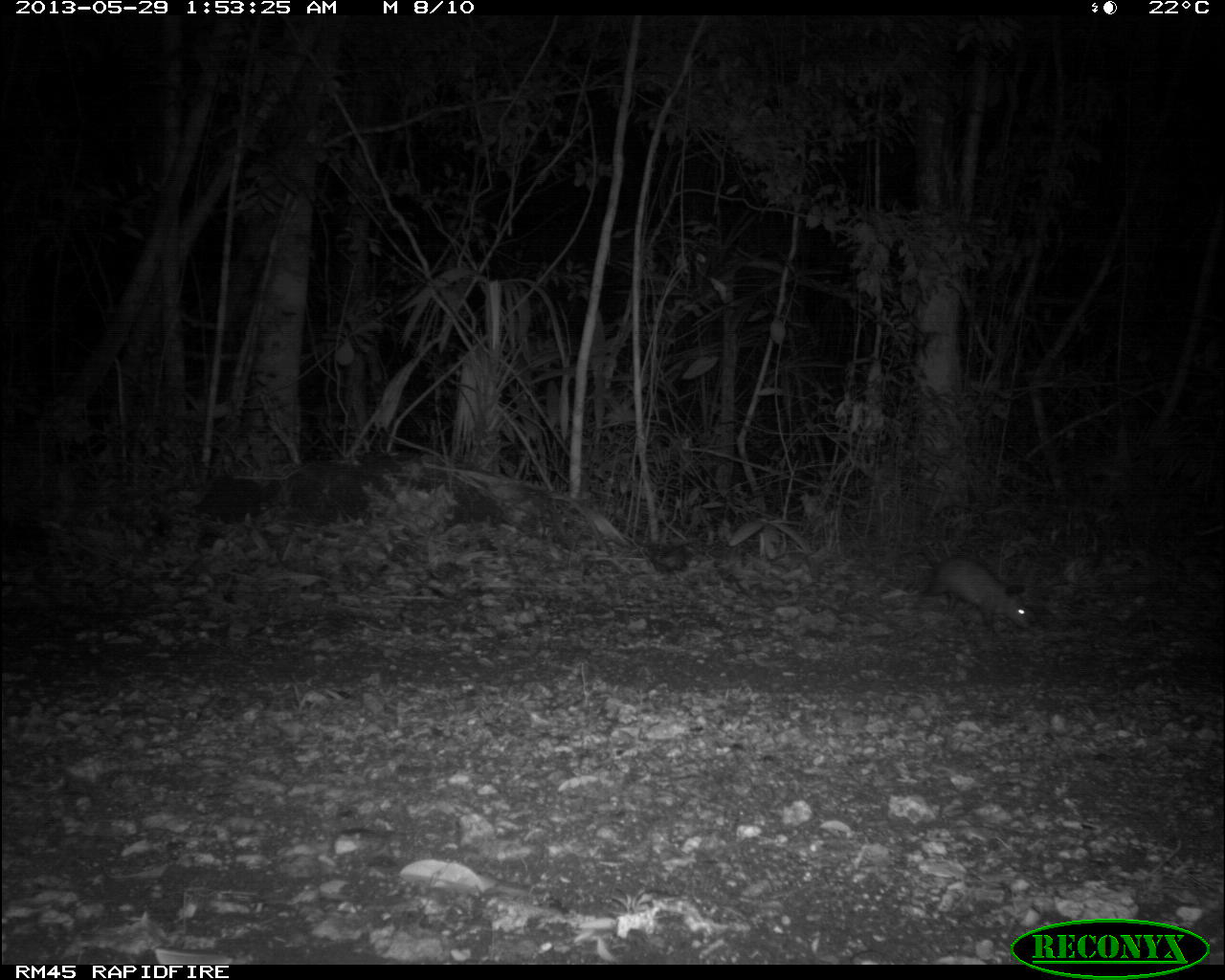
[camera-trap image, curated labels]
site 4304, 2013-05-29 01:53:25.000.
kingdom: Animalia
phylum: Chordata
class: Mammalia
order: Didelphimorphia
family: Didelphidae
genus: Didelphis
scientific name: Didelphis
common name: american opossums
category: didelphis sp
Didelphis sp (american opossums) (Didelphis), count 1.